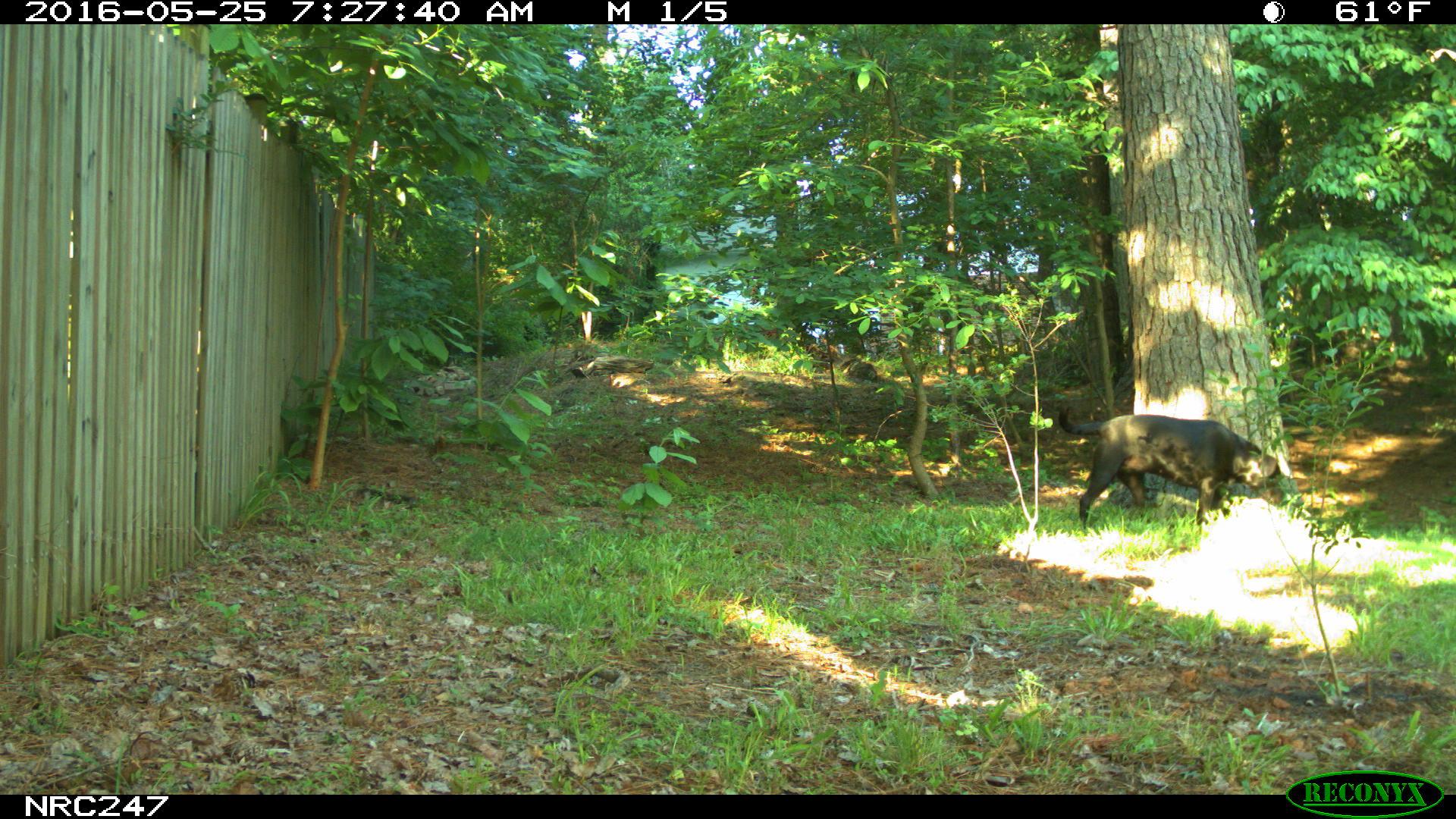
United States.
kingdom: Animalia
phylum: Chordata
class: Mammalia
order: Carnivora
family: Canidae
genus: Canis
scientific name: Canis familiaris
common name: domestic dog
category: Dog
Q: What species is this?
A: Dog (domestic dog) (Canis familiaris).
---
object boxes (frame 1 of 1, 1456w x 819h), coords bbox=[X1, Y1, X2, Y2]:
Dog: bbox=[1047, 394, 1299, 532]